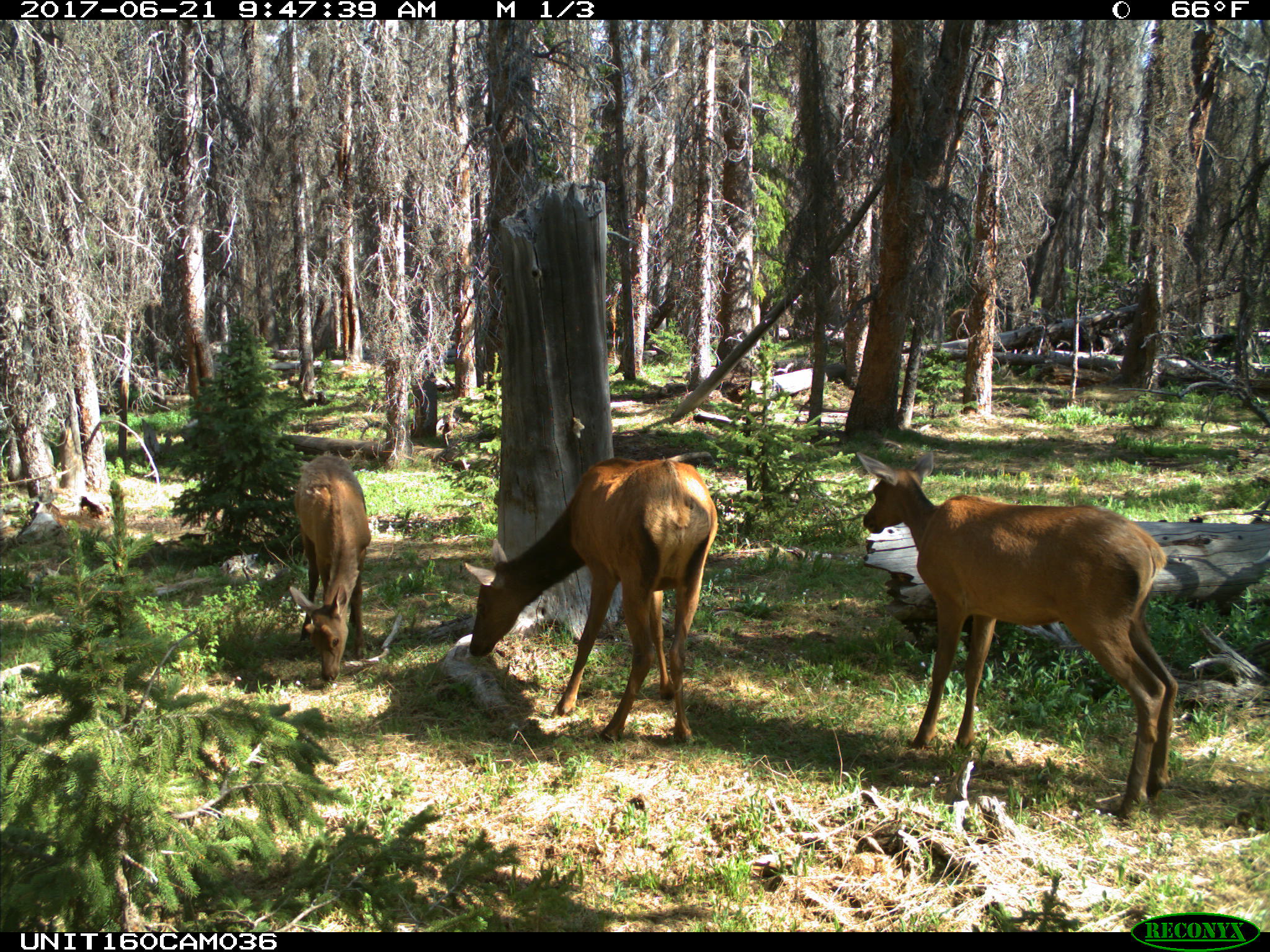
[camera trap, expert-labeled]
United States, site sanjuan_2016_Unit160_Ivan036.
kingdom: Animalia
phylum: Chordata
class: Mammalia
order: Artiodactyla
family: Cervidae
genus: Cervus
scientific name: Cervus elaphus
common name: red deer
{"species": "Cervus elaphus (red deer)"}